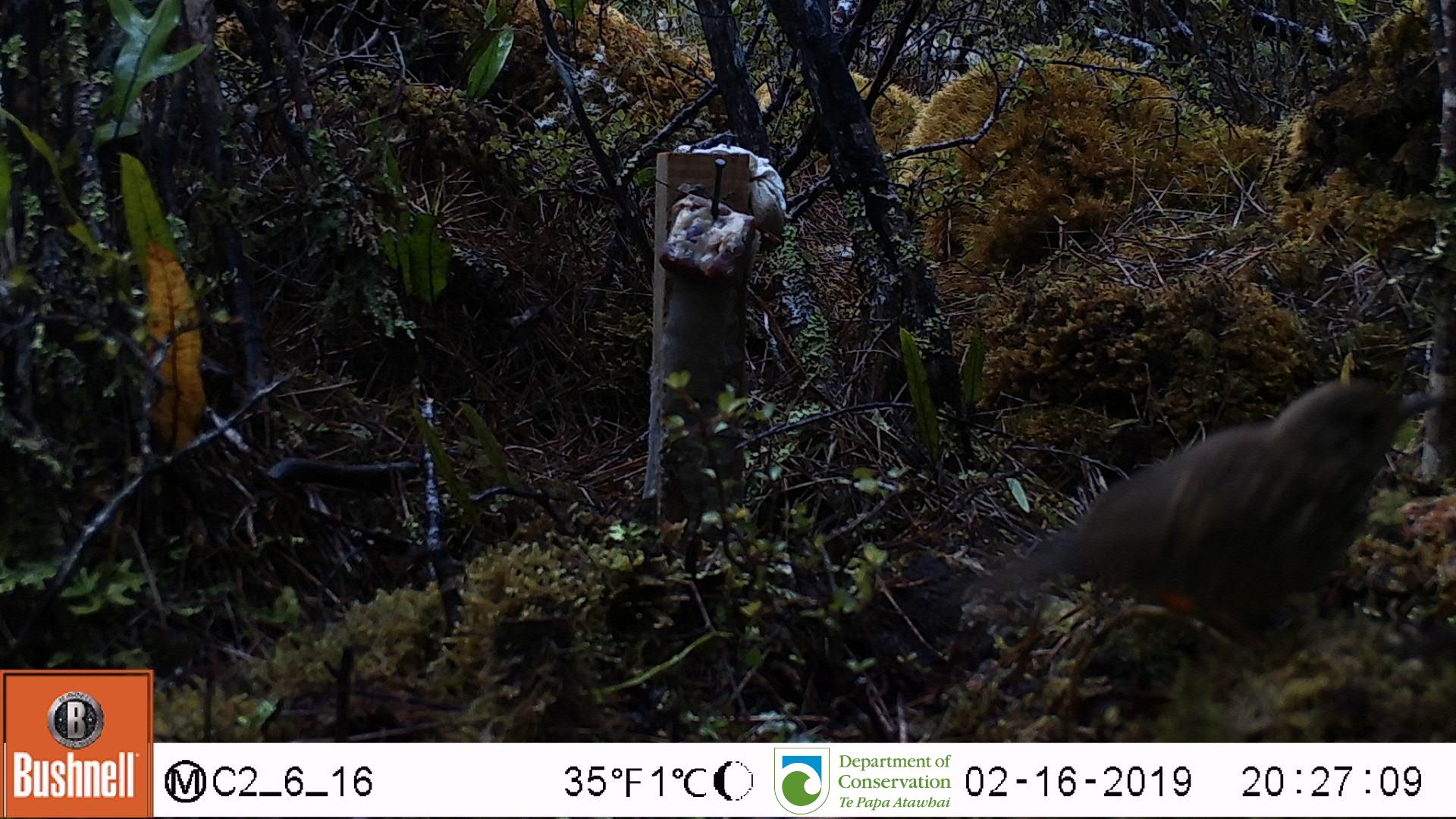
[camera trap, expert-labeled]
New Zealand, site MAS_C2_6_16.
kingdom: Animalia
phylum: Chordata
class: Aves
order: Passeriformes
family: Turdidae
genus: Turdus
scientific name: Turdus merula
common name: eurasian blackbird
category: blackbird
Blackbird (eurasian blackbird) (Turdus merula).